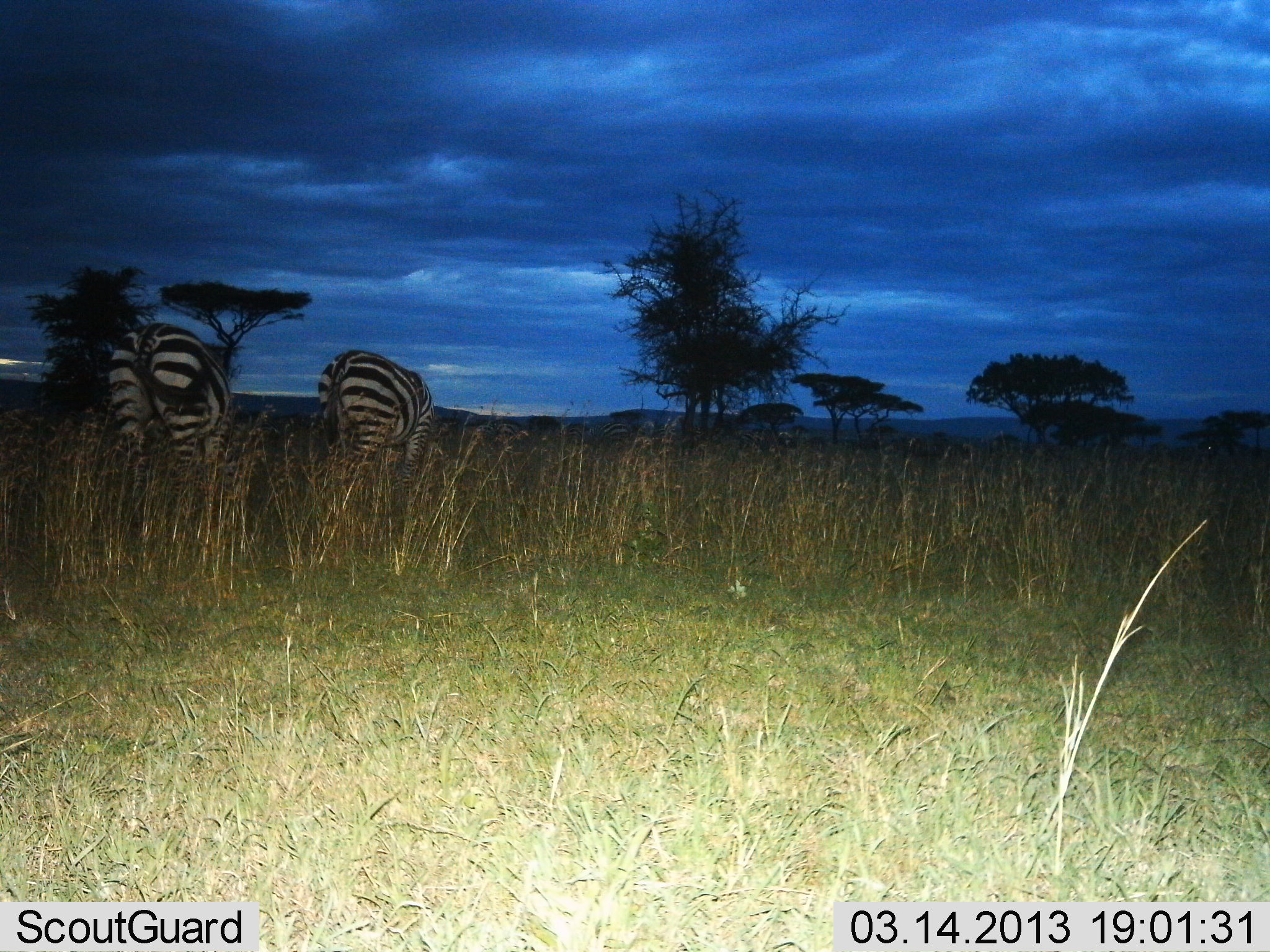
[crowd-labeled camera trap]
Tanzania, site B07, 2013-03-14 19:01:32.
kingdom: Animalia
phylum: Chordata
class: Mammalia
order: Perissodactyla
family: Equidae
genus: Equus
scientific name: Equus quagga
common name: plains zebra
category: zebra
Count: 2.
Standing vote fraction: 15%.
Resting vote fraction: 5%.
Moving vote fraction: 15%.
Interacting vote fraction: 0%.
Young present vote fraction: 0%.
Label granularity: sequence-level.